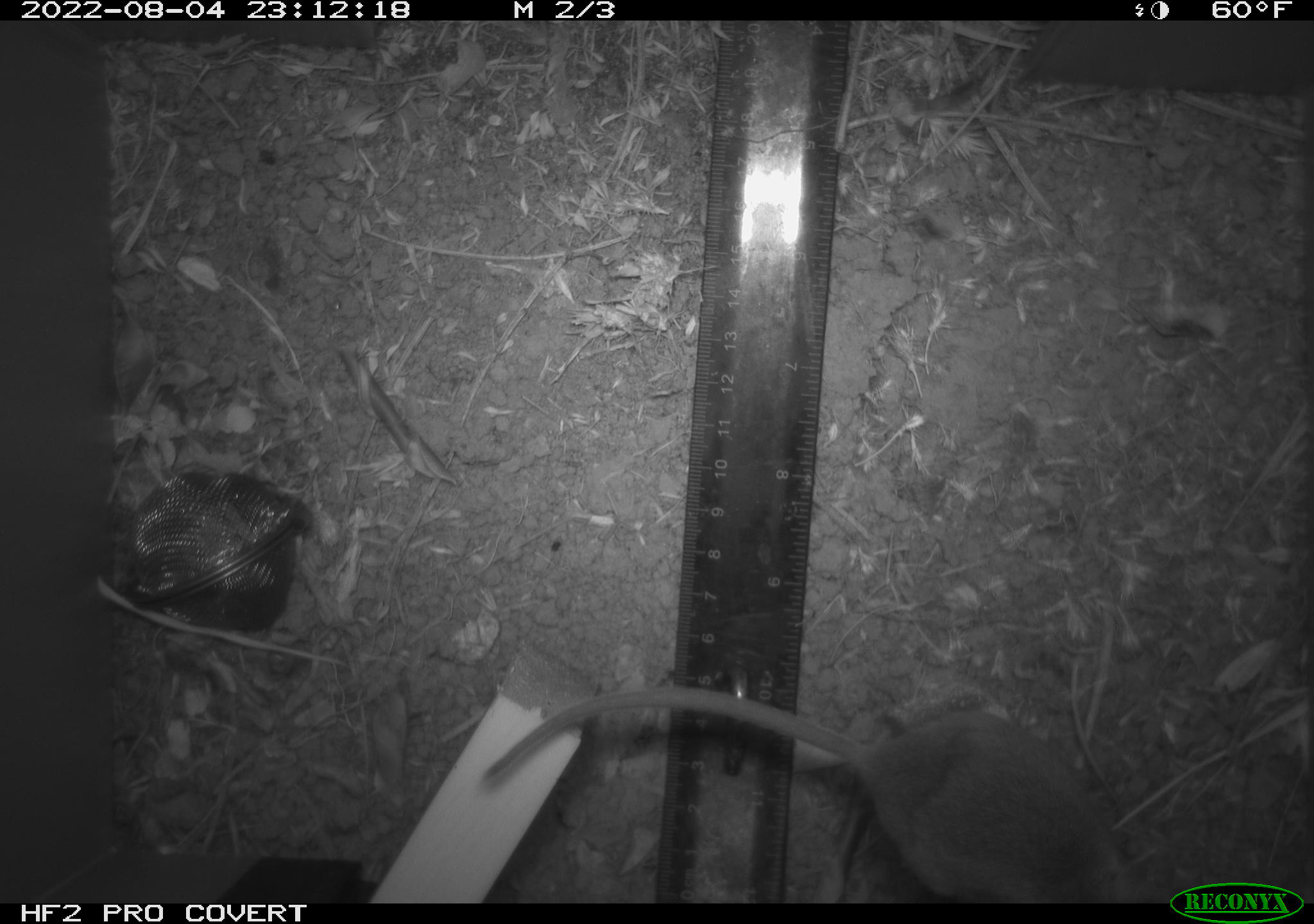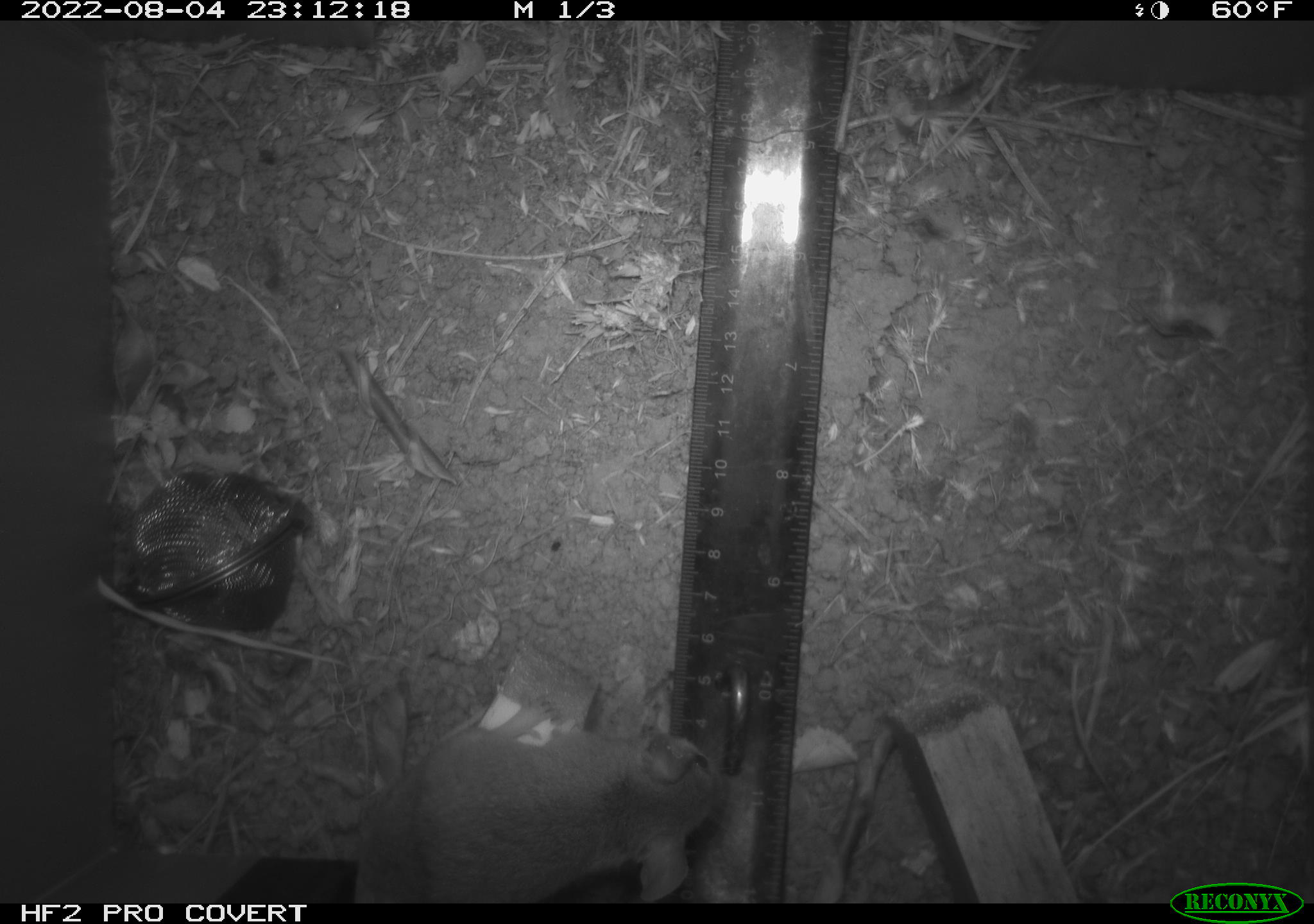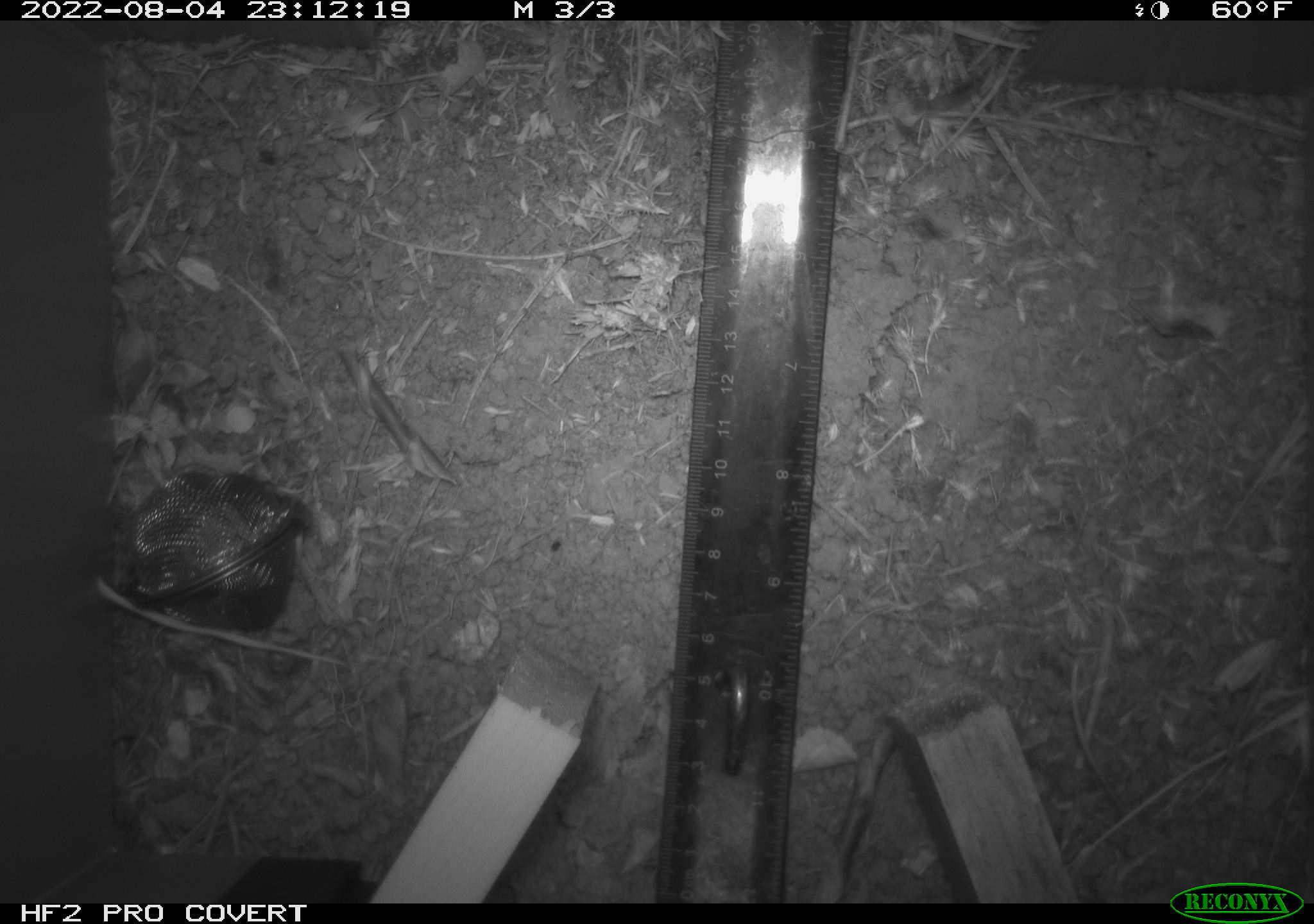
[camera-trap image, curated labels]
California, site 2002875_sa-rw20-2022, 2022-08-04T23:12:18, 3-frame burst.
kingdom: Animalia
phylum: Chordata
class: Mammalia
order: Rodentia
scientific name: Rodentia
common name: mouse species